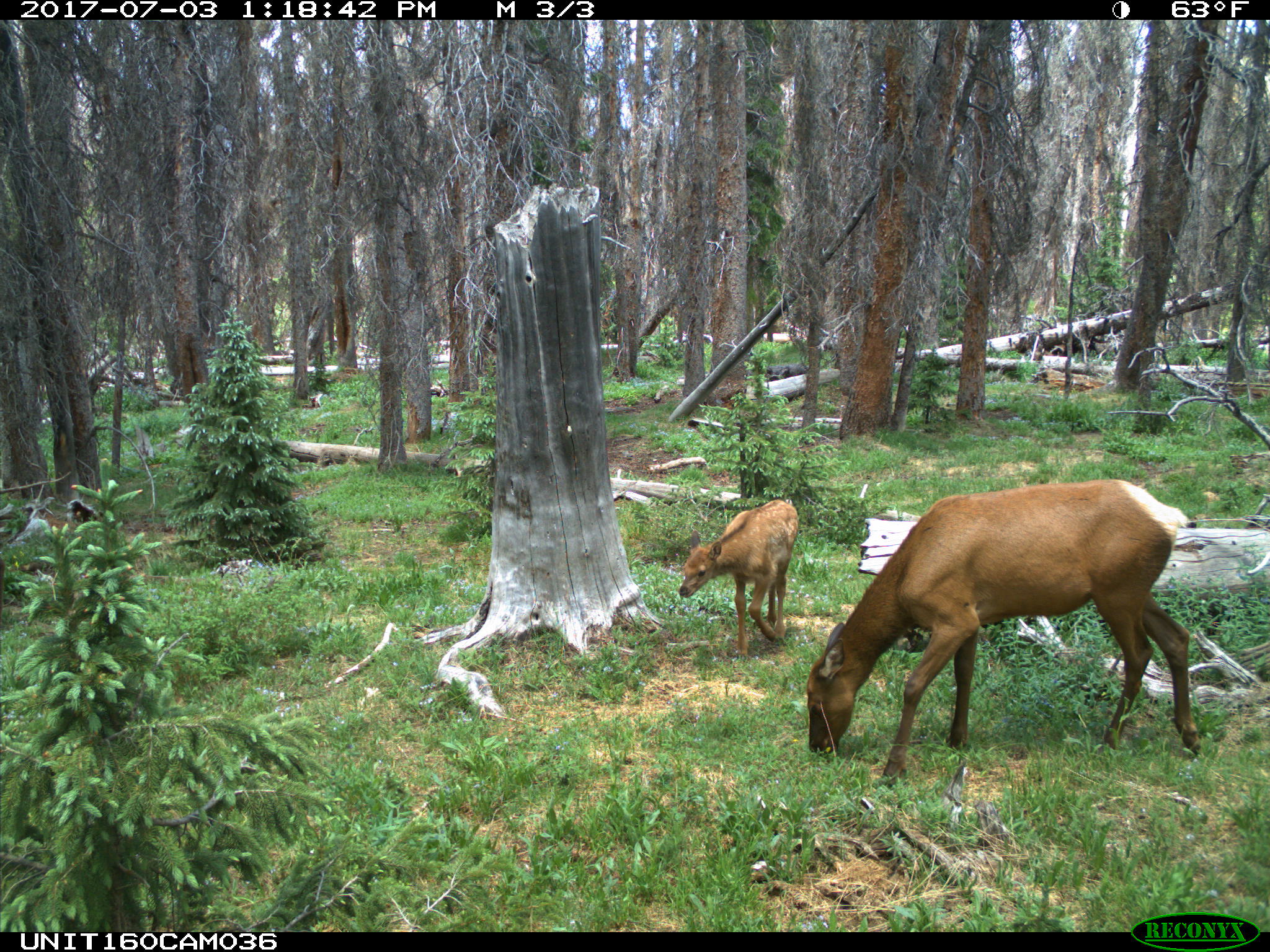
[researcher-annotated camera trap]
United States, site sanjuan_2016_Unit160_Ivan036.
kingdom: Animalia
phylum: Chordata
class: Mammalia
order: Artiodactyla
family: Cervidae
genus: Cervus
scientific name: Cervus elaphus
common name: red deer